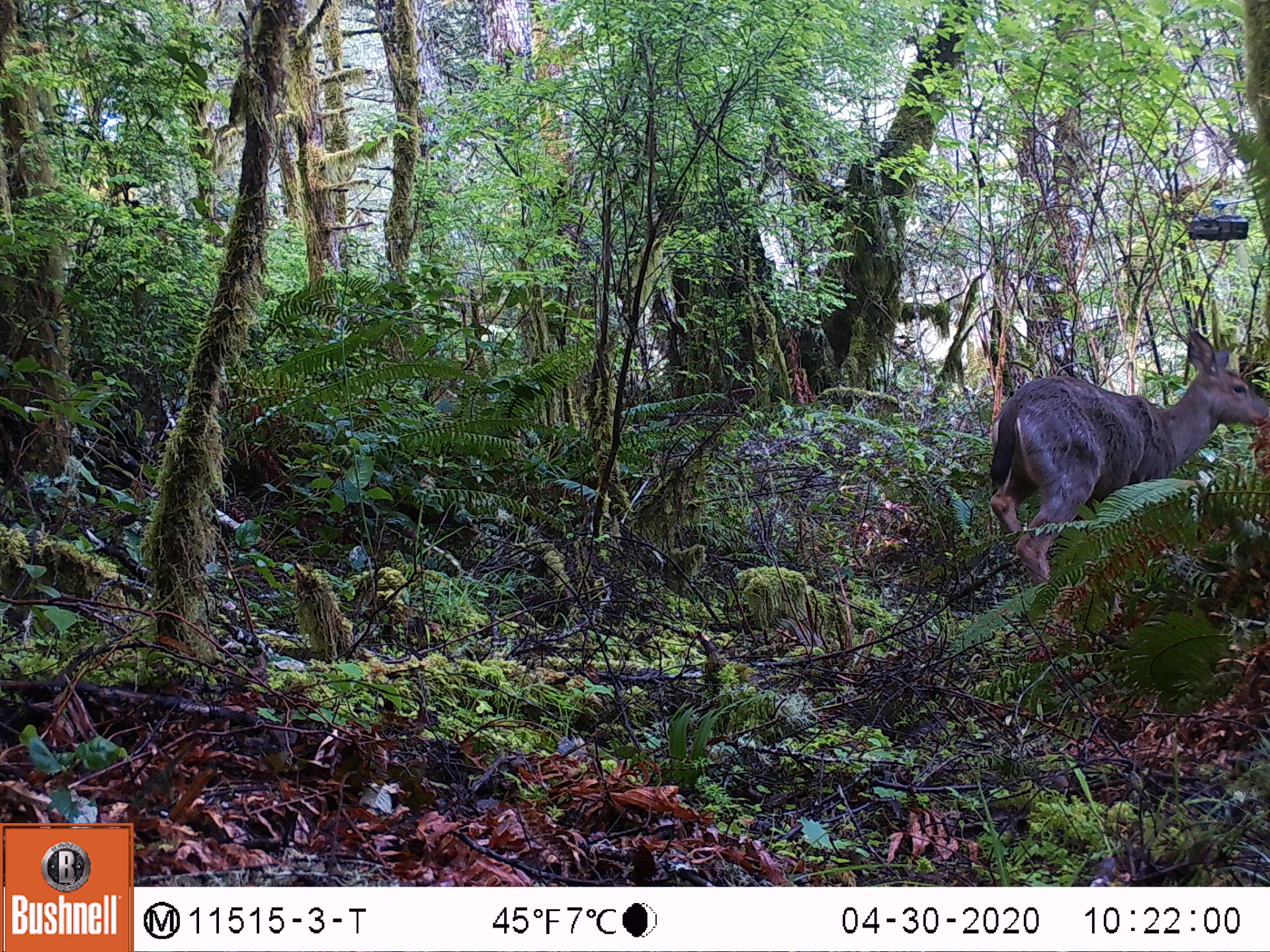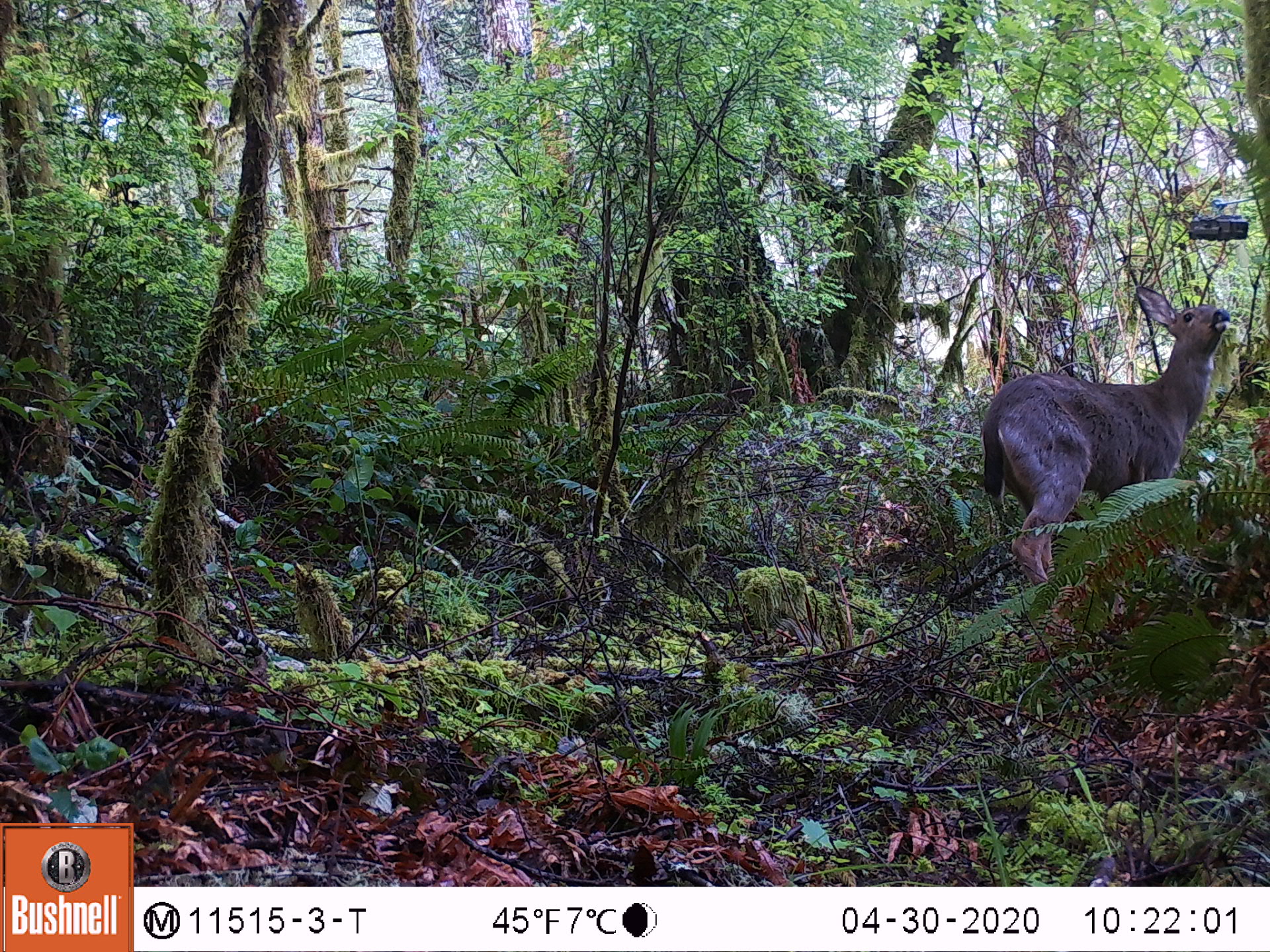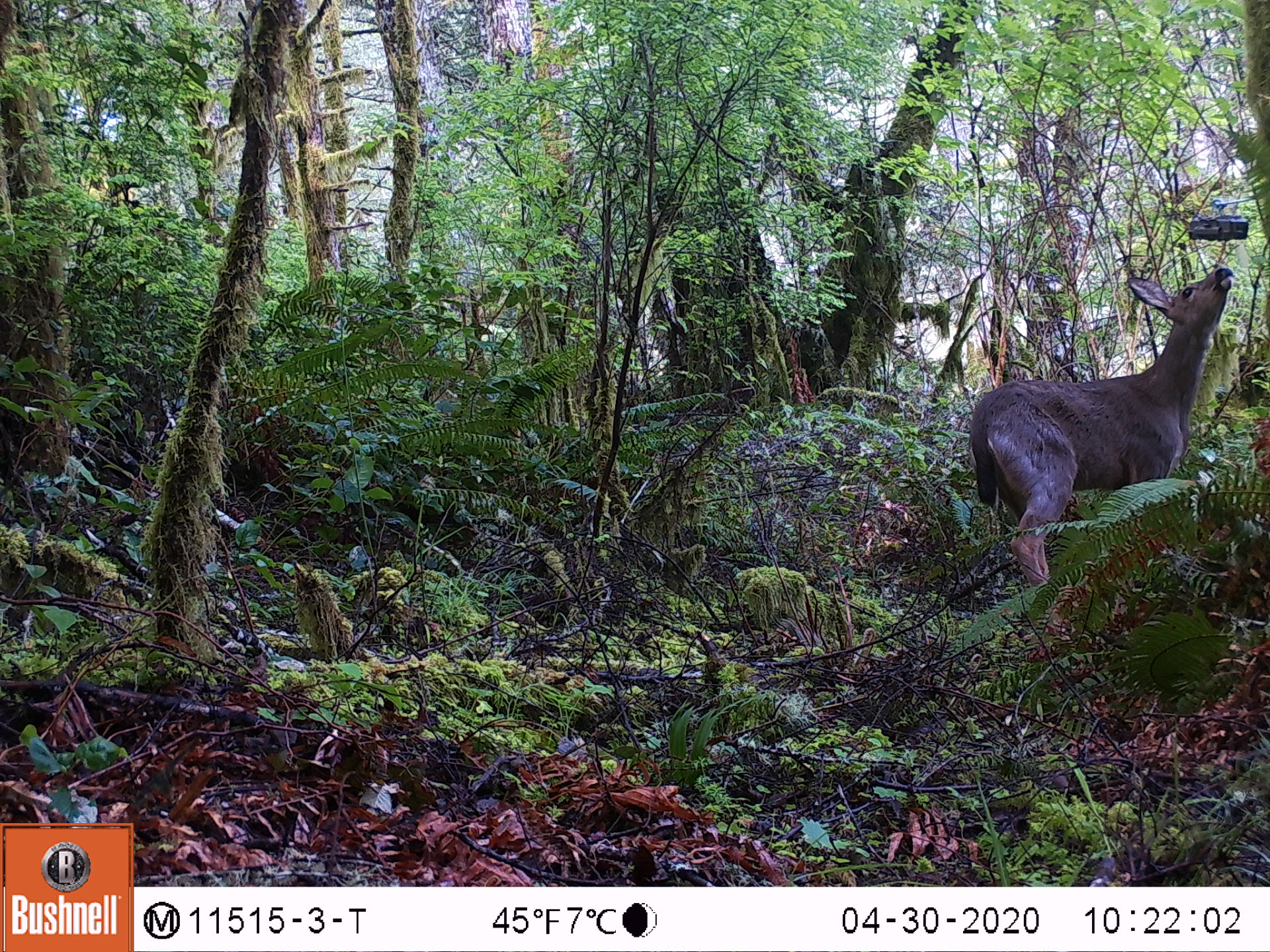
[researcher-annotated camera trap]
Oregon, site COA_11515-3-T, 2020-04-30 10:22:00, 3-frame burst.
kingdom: Animalia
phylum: Chordata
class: Mammalia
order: Artiodactyla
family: Cervidae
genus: Odocoileus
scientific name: Odocoileus hemionus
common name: black-tailed deer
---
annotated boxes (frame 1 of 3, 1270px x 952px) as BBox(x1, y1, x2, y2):
black-tailed deer: BBox(982, 320, 1262, 587)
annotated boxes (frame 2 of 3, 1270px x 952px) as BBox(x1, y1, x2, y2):
black-tailed deer: BBox(960, 261, 1259, 592)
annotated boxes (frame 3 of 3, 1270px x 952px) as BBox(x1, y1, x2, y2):
black-tailed deer: BBox(955, 258, 1246, 598)